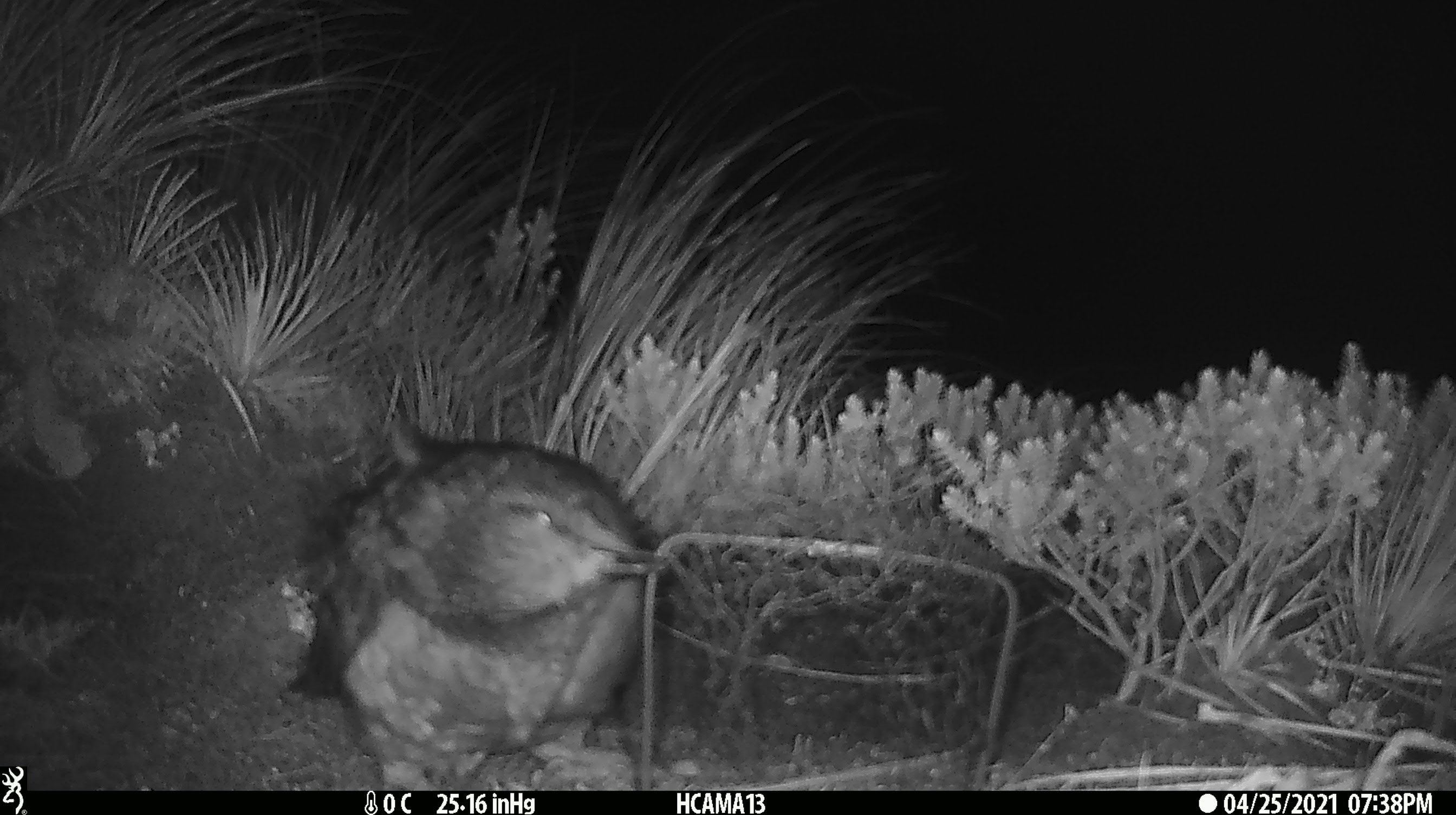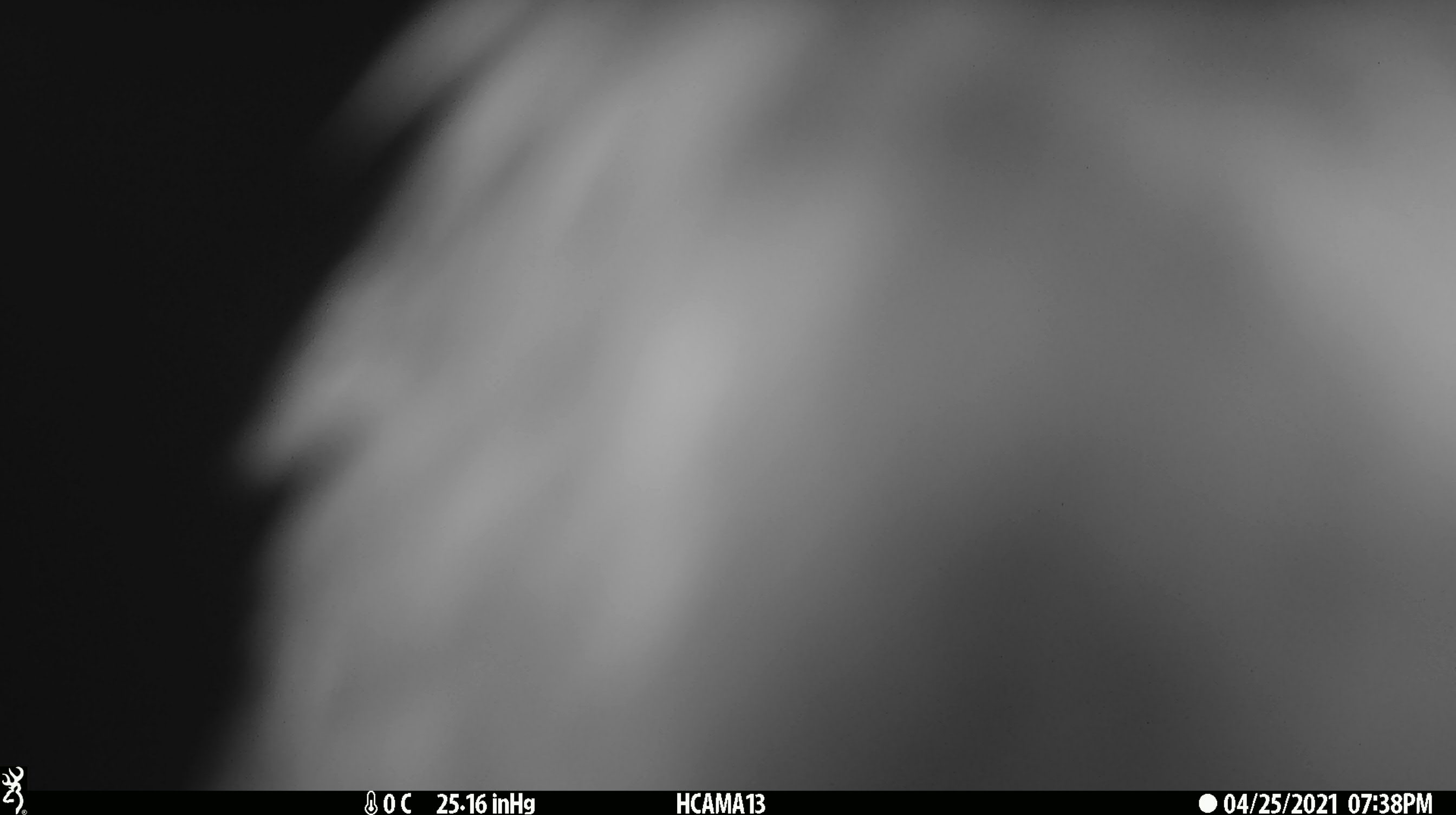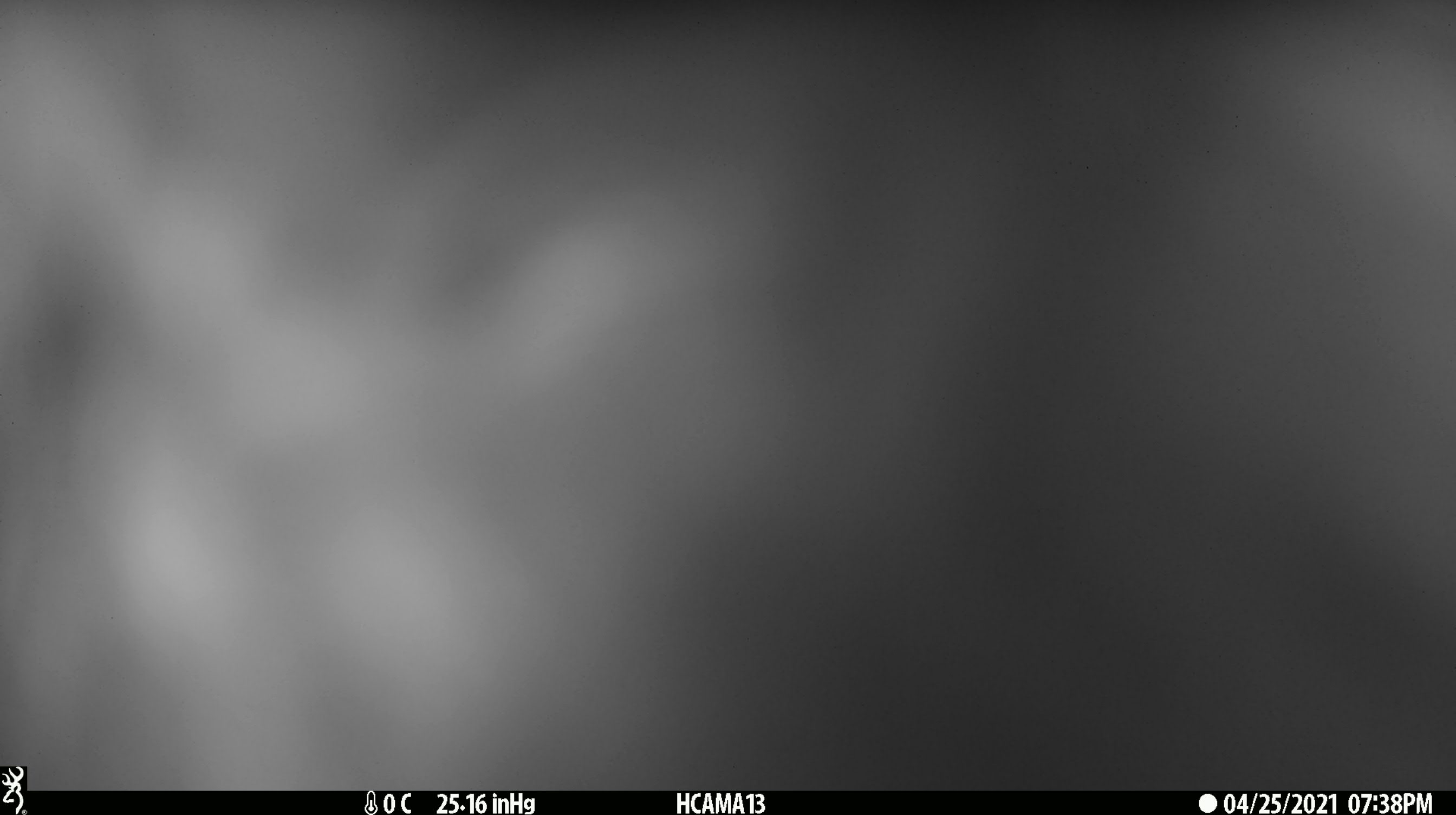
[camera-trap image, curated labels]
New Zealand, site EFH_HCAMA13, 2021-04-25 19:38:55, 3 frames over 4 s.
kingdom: Animalia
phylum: Chordata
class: Aves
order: Psittaciformes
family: Strigopidae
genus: Nestor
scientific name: Nestor notabilis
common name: kea